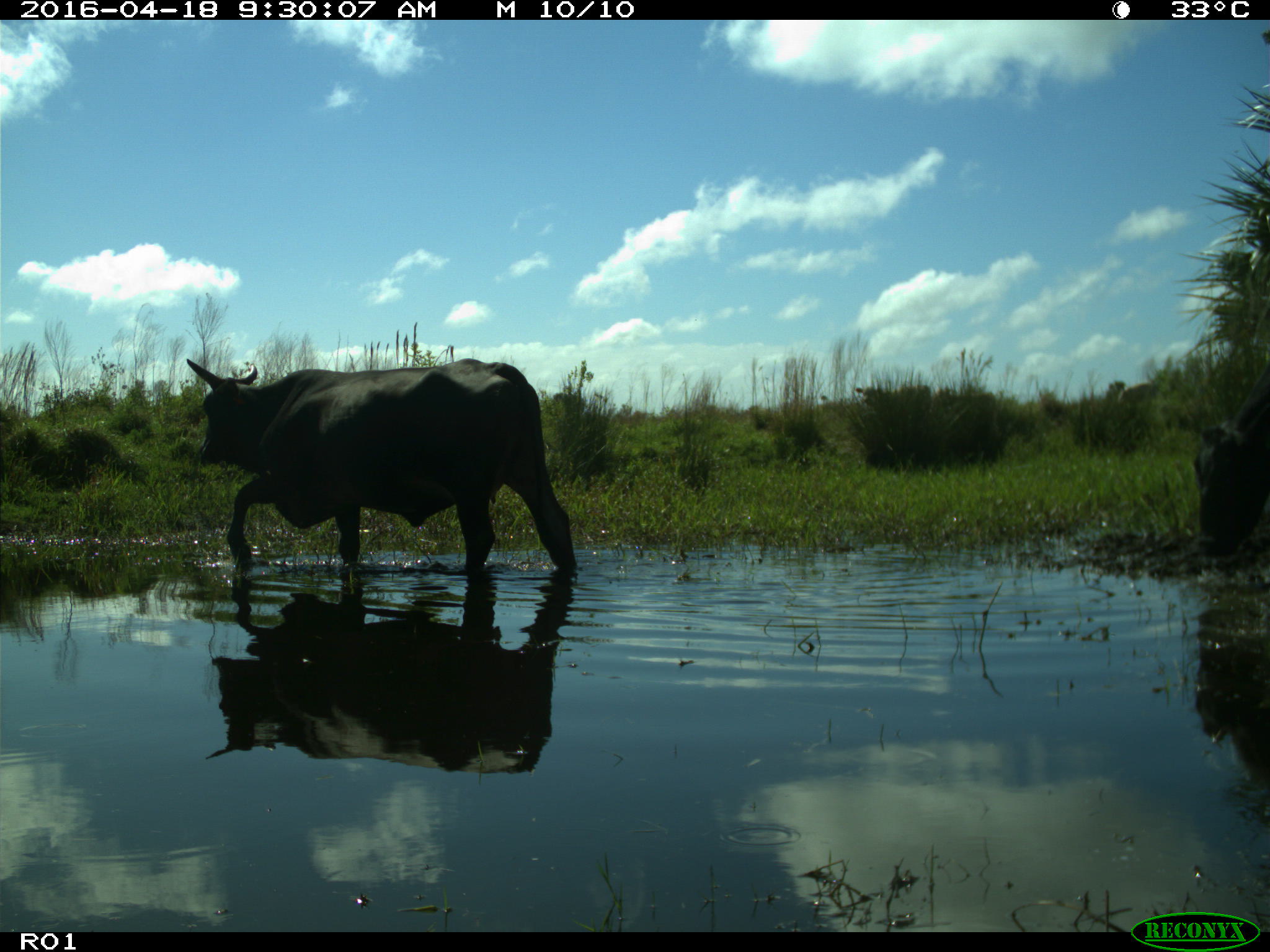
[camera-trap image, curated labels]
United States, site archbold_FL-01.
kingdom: Animalia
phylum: Chordata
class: Mammalia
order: Artiodactyla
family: Bovidae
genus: Bos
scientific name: Bos taurus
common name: domestic cow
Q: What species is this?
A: Bos taurus (domestic cow).